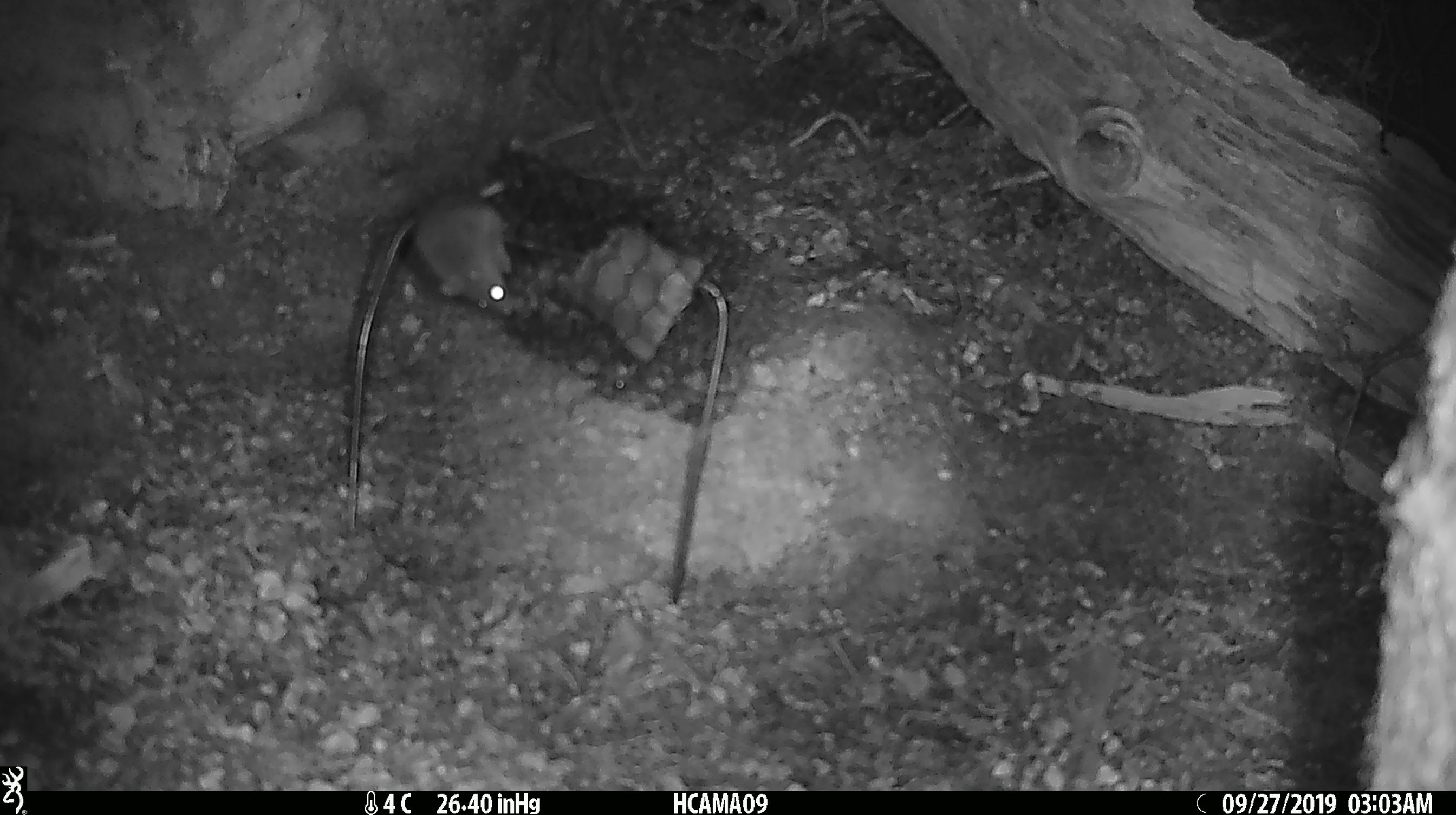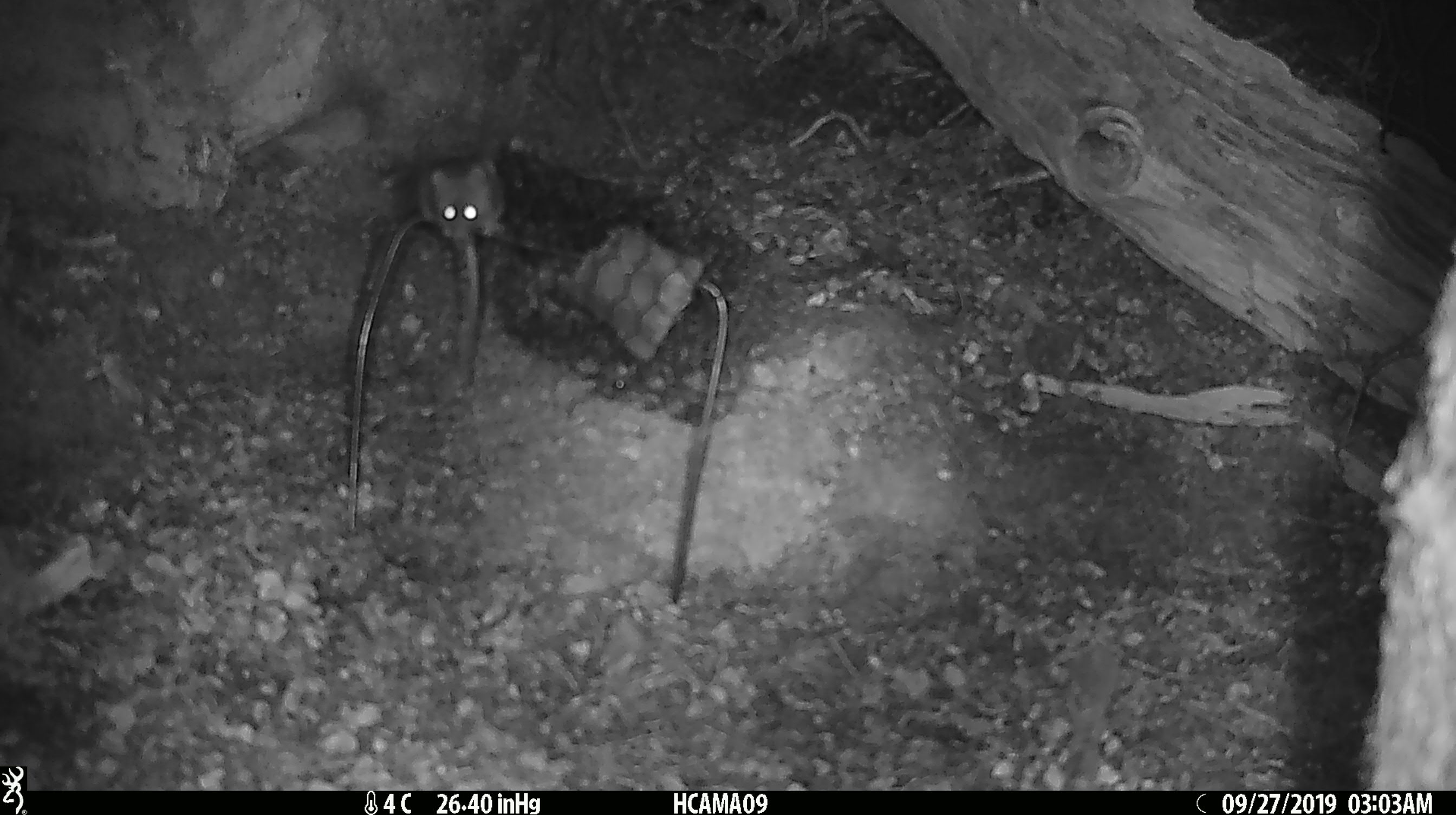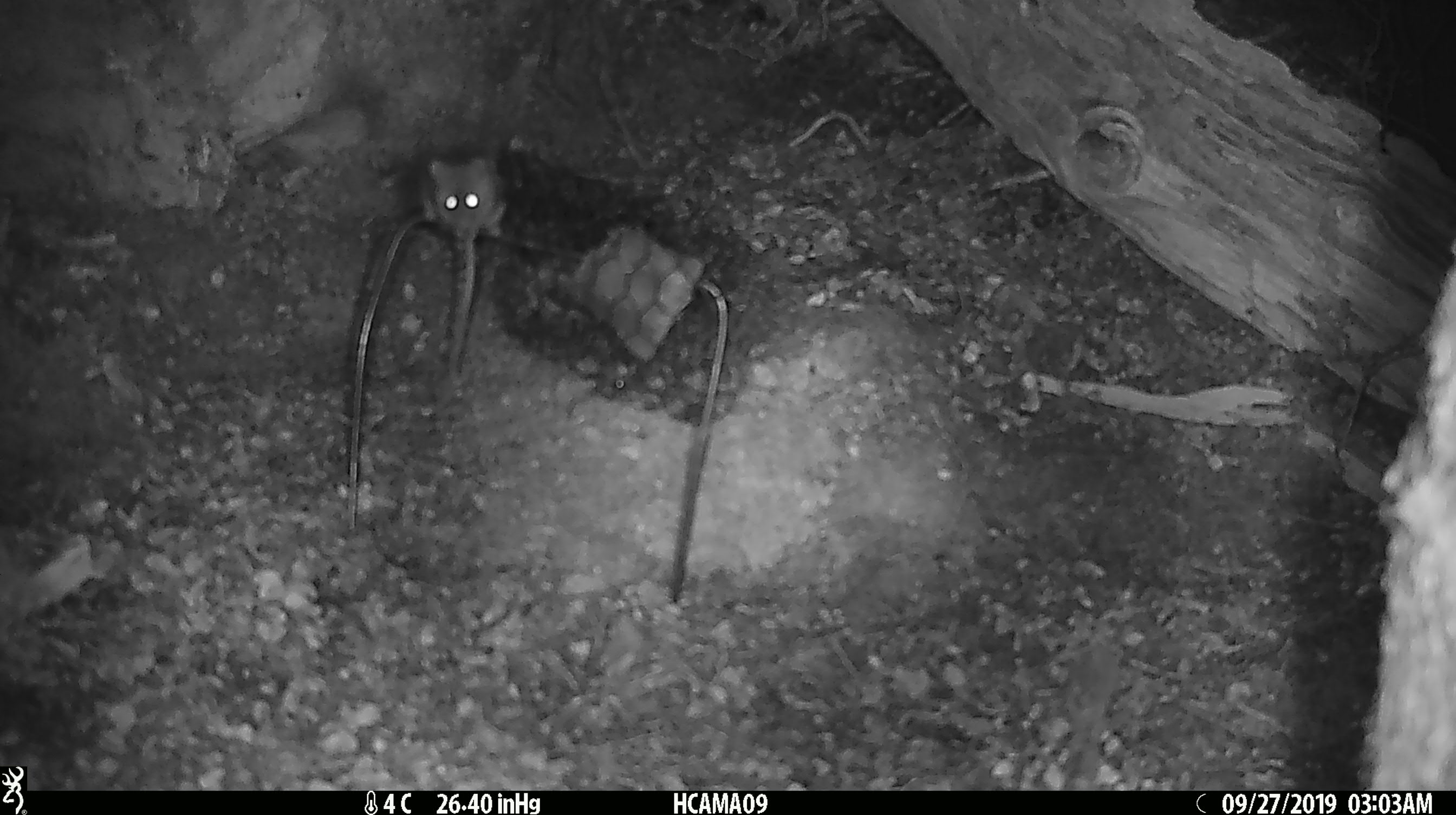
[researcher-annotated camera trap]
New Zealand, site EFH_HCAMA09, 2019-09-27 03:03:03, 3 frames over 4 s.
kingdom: Animalia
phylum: Chordata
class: Mammalia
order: Rodentia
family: Muridae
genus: Mus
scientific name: Mus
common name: mouse